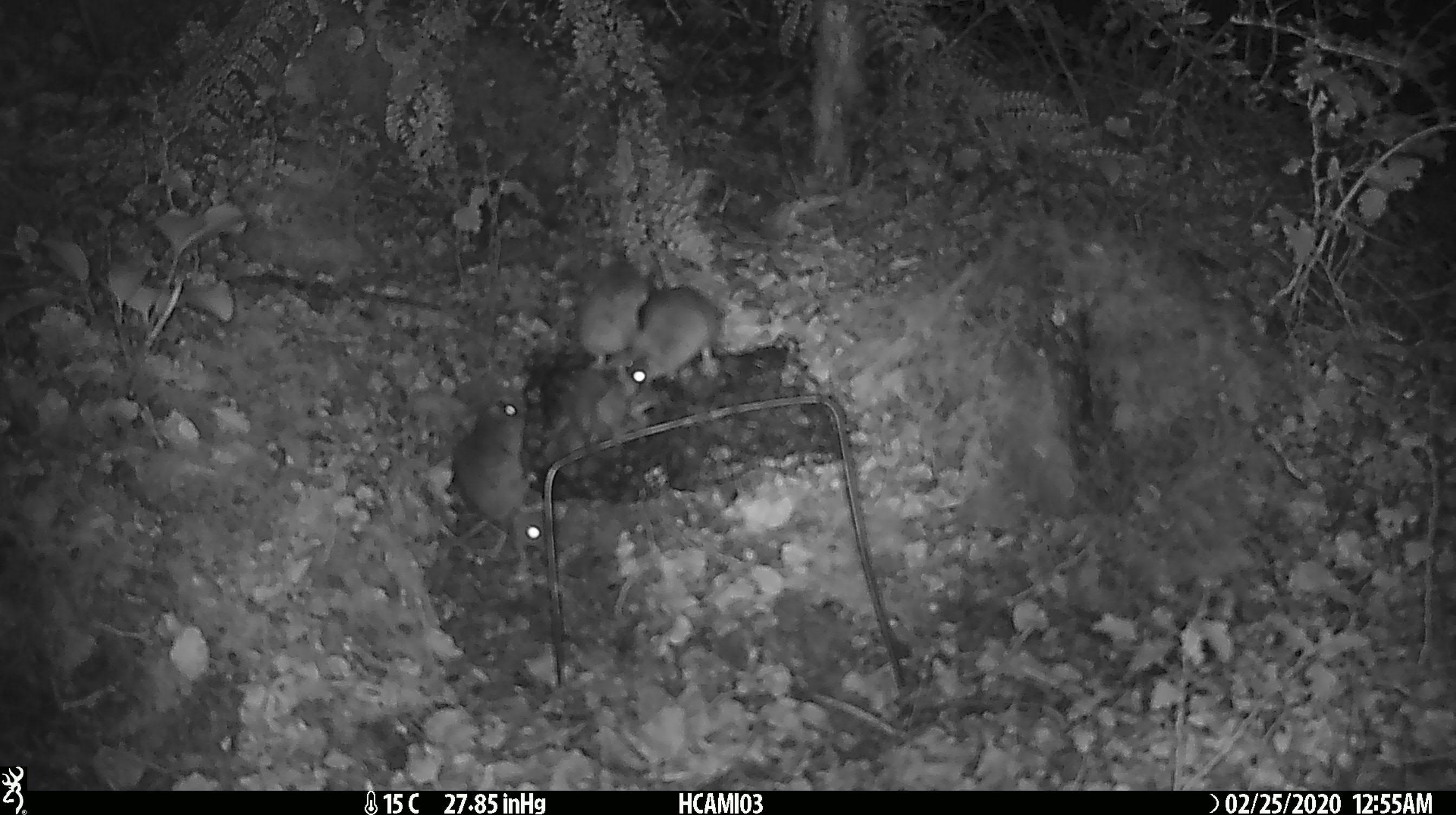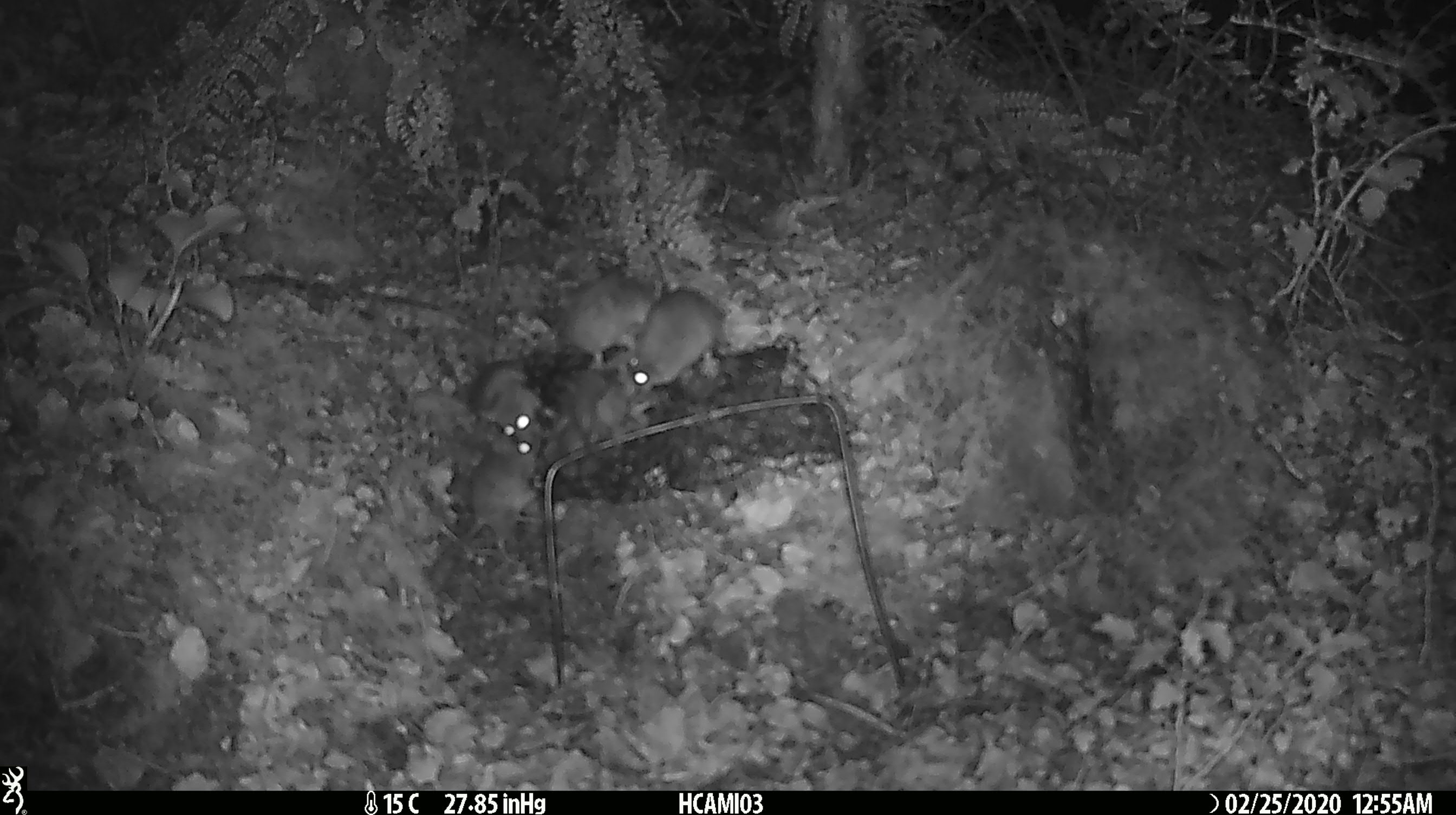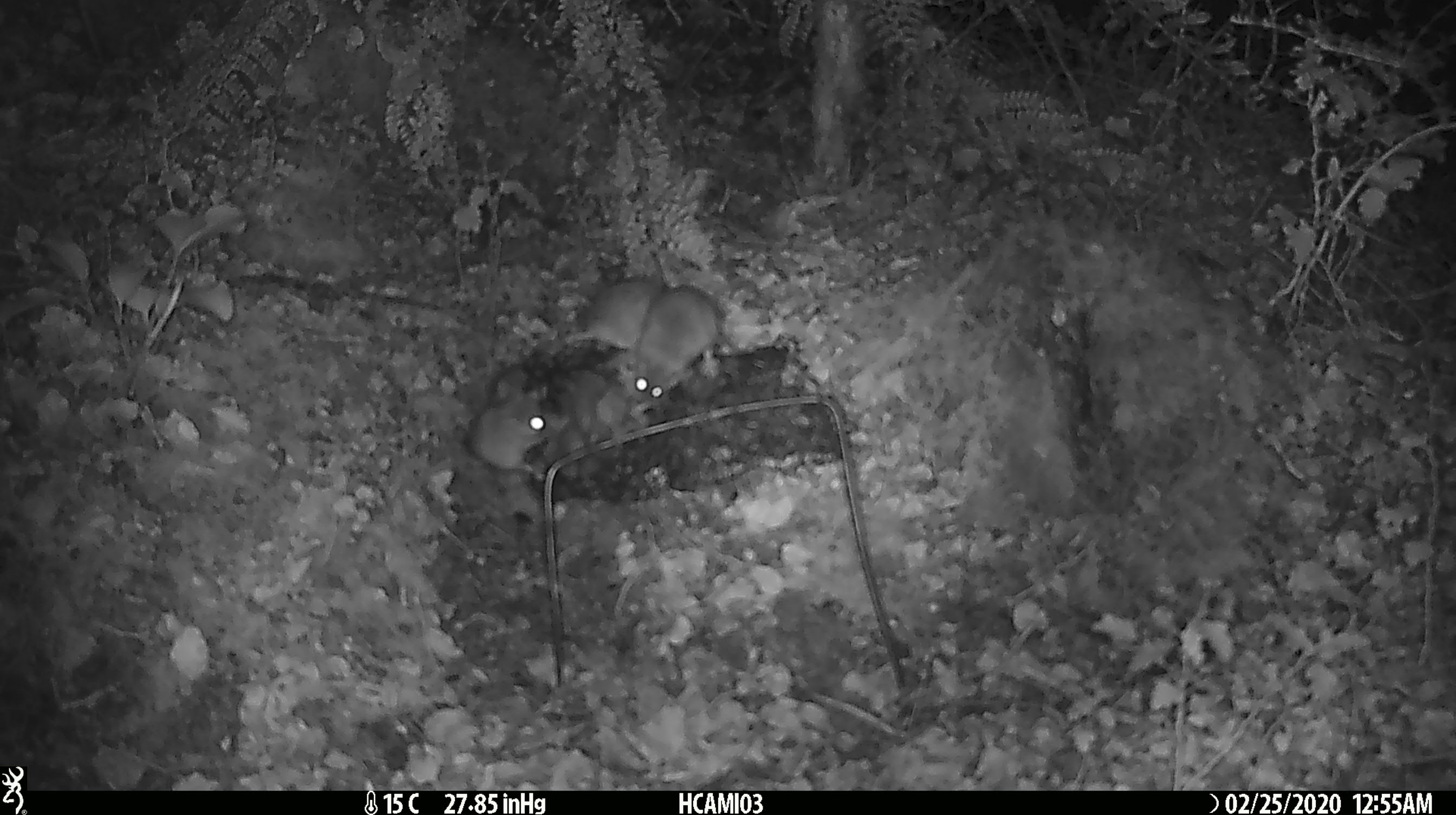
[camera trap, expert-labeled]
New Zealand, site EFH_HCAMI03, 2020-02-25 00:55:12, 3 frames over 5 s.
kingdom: Animalia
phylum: Chordata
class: Mammalia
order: Rodentia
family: Muridae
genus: Mus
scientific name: Mus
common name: mouse